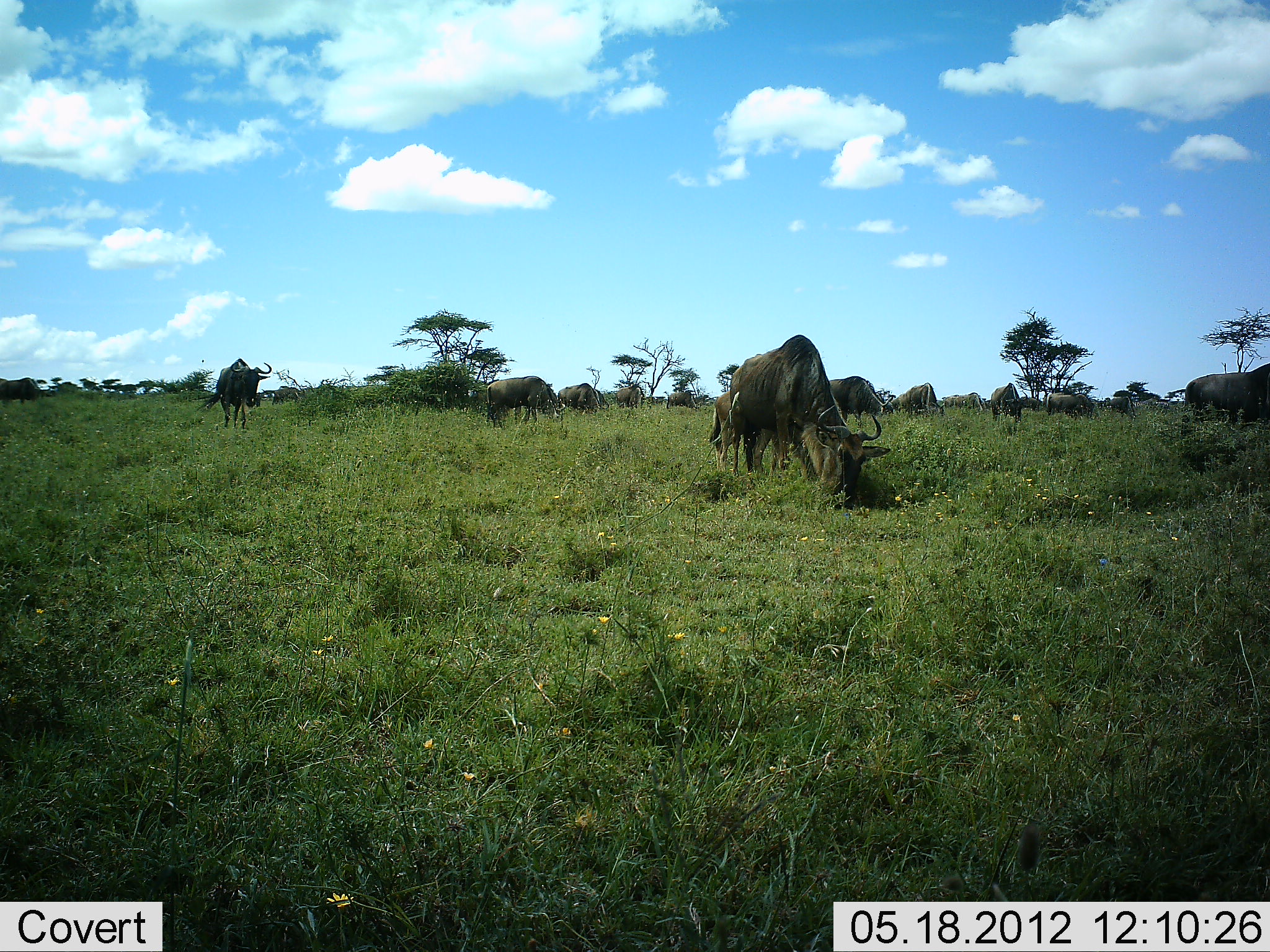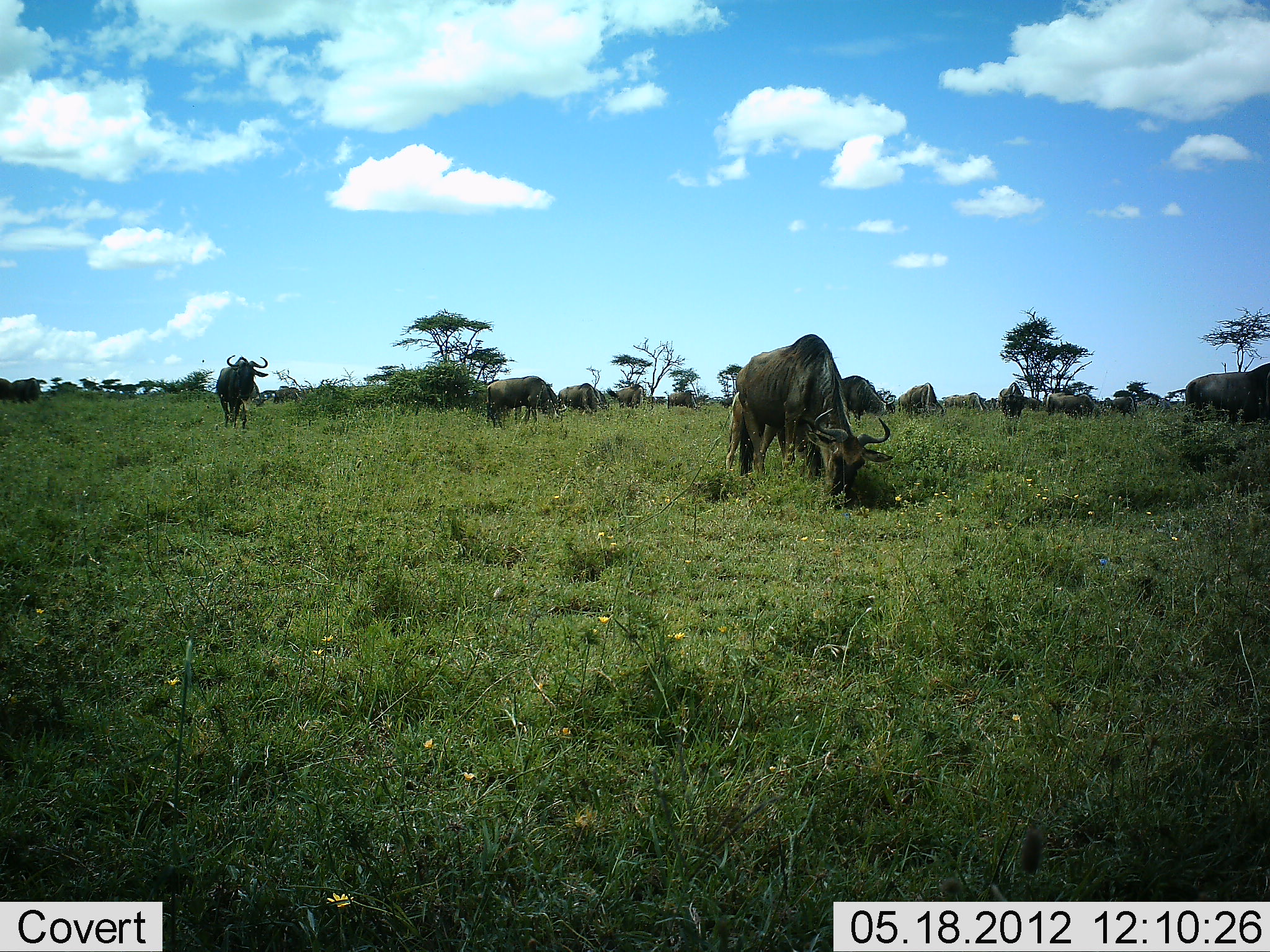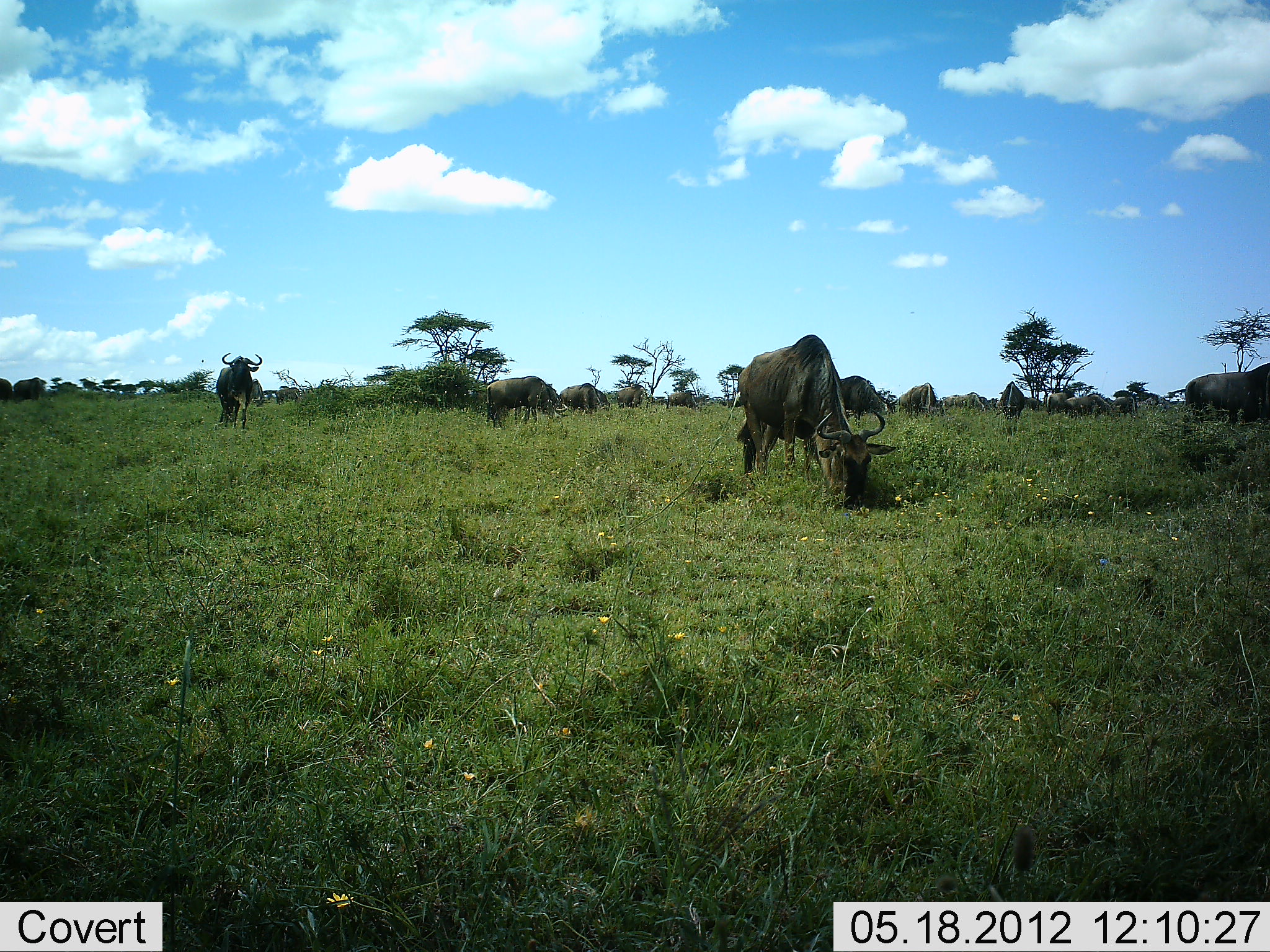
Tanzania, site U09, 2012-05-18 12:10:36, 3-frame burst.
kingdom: Animalia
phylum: Chordata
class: Mammalia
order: Artiodactyla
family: Bovidae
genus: Connochaetes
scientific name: Connochaetes taurinus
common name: blue wildebeest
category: wildebeest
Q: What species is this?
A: Wildebeest (blue wildebeest) (Connochaetes taurinus).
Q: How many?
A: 11-50.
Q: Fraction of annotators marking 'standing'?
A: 70%.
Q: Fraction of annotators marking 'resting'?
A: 10%.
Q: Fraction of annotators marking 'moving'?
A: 20%.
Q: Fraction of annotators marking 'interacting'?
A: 20%.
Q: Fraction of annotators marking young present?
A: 0%.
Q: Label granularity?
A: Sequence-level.